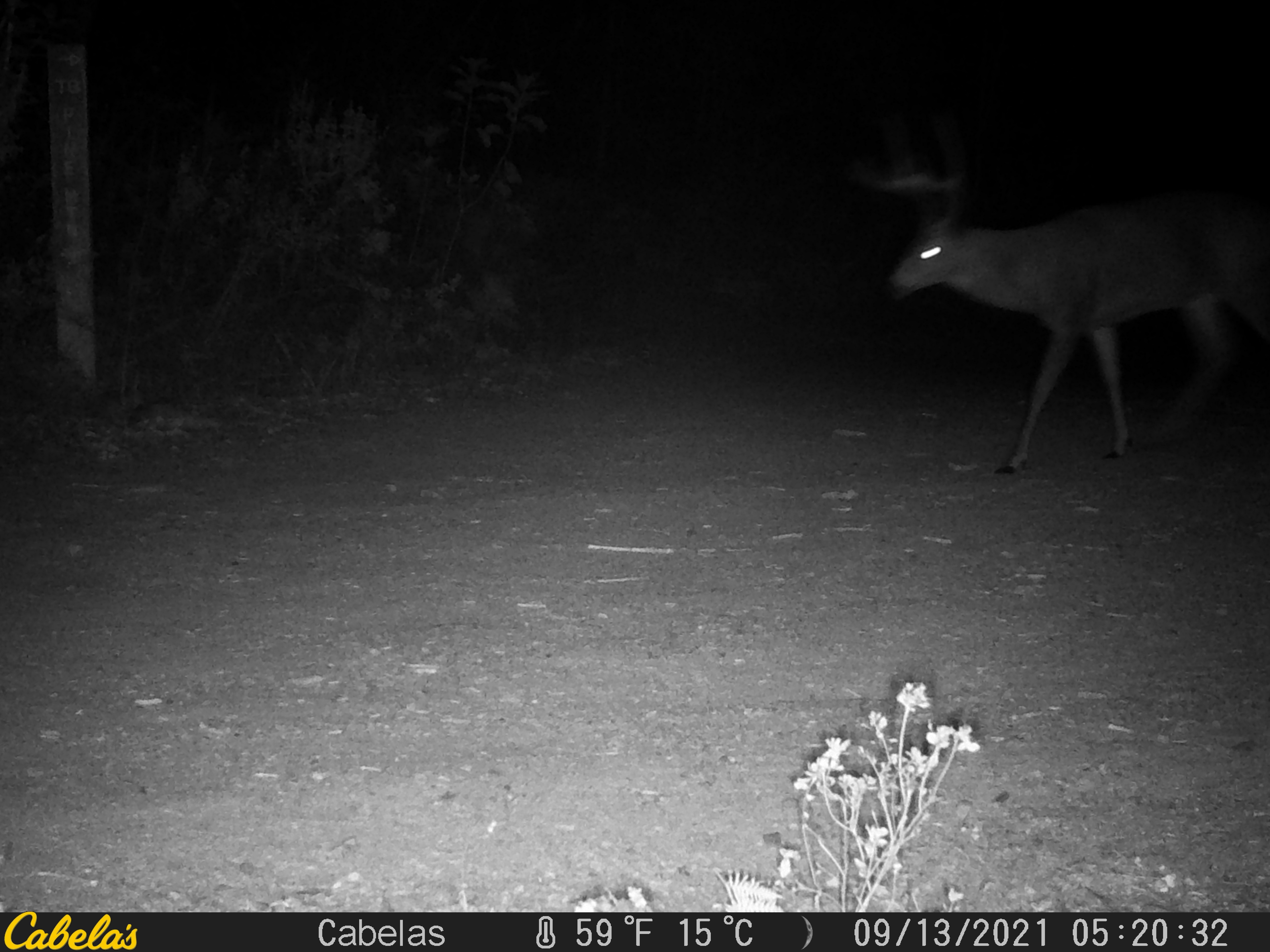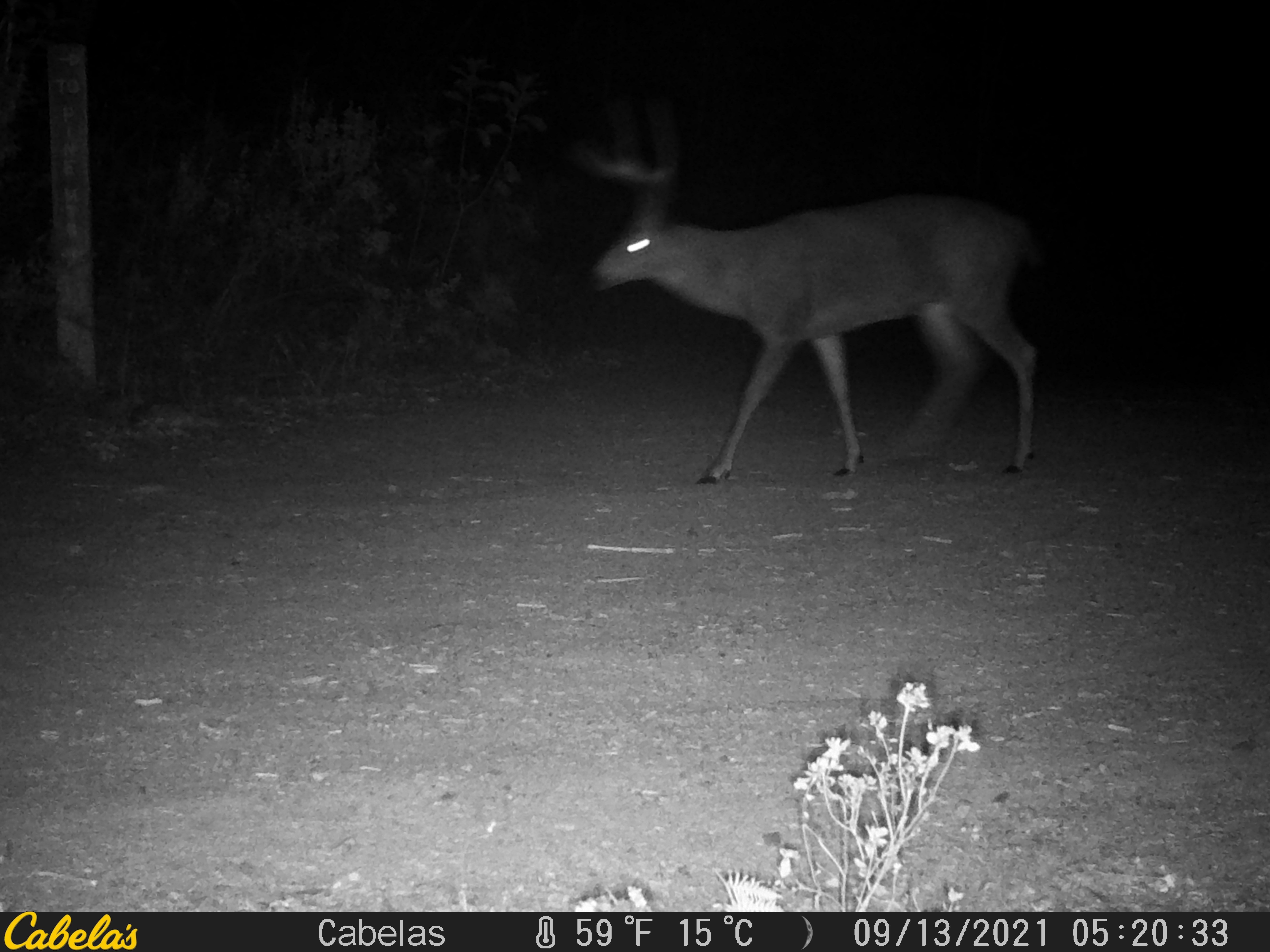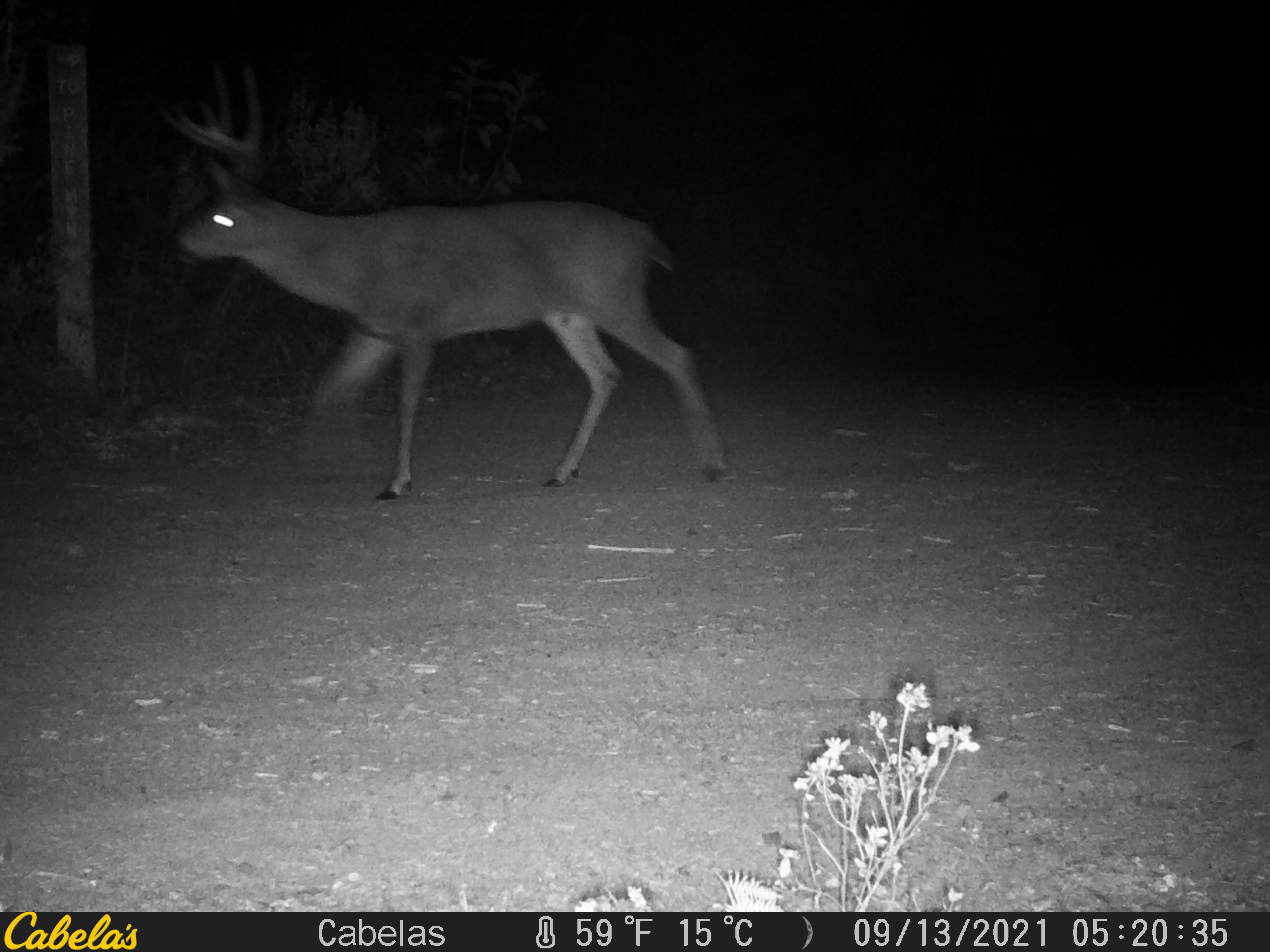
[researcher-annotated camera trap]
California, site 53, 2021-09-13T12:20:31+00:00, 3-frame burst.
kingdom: Animalia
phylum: Chordata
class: Mammalia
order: Artiodactyla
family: Cervidae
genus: Odocoileus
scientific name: Odocoileus hemionus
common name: mule deer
Mule deer (Odocoileus hemionus).